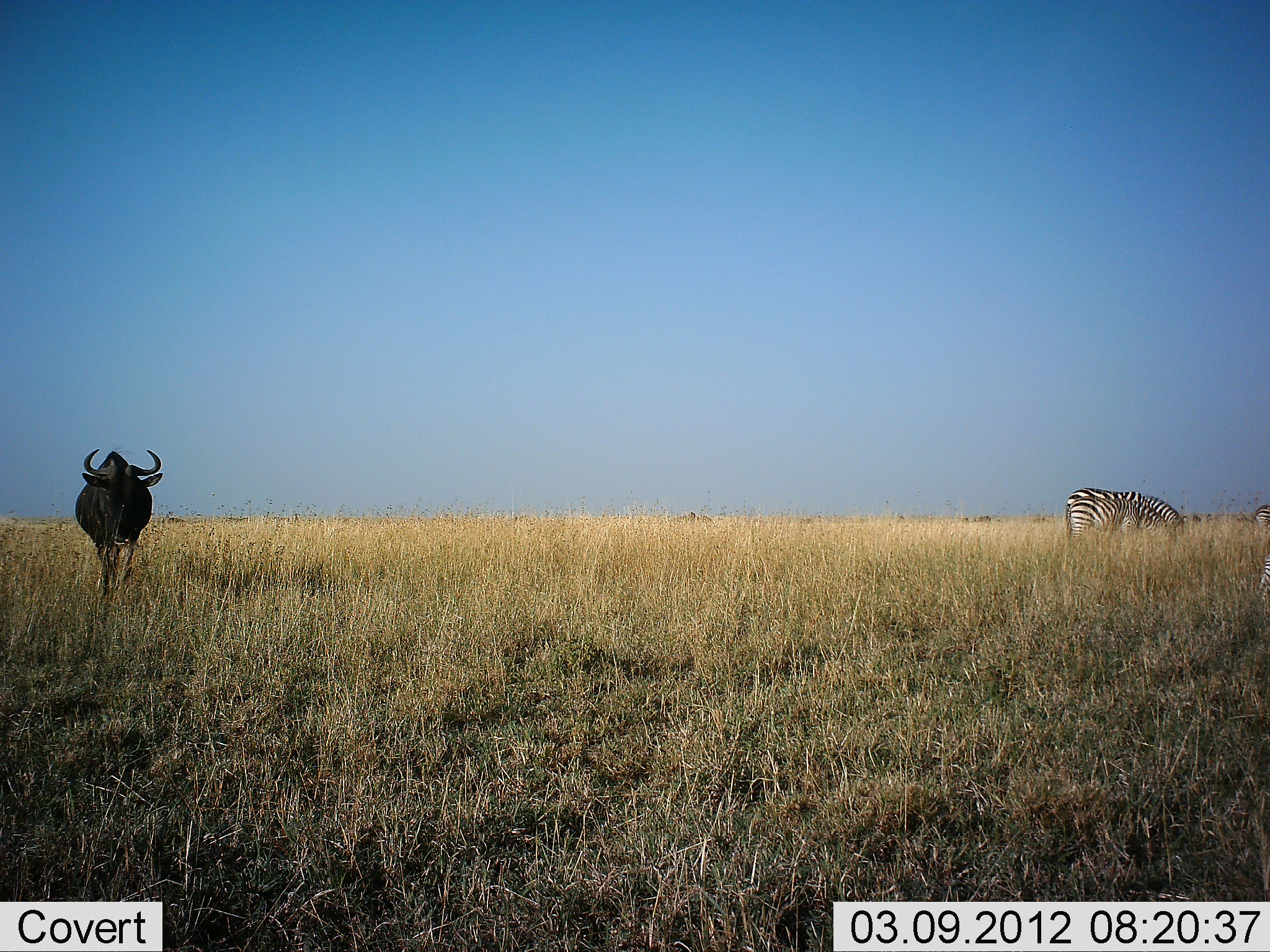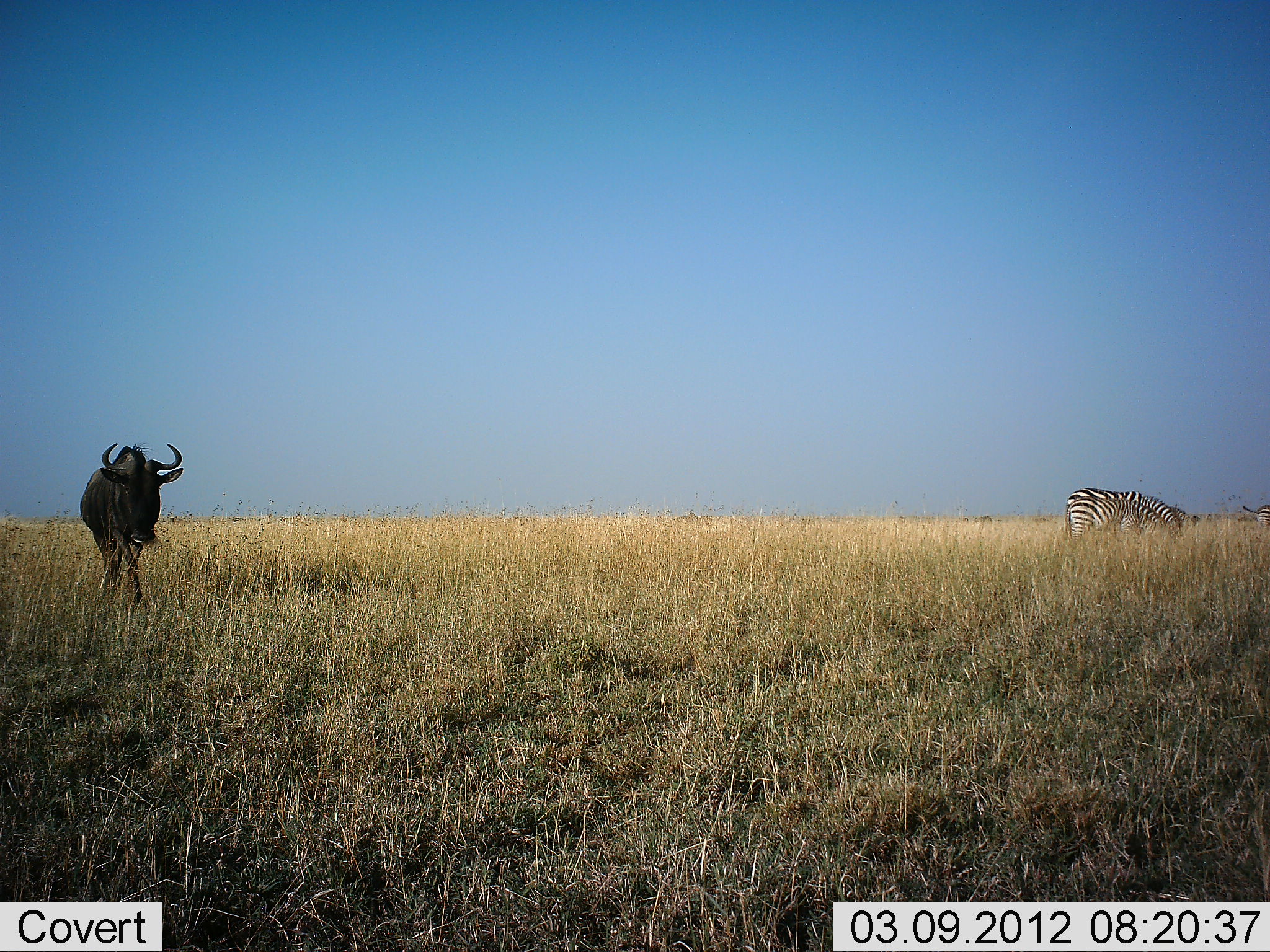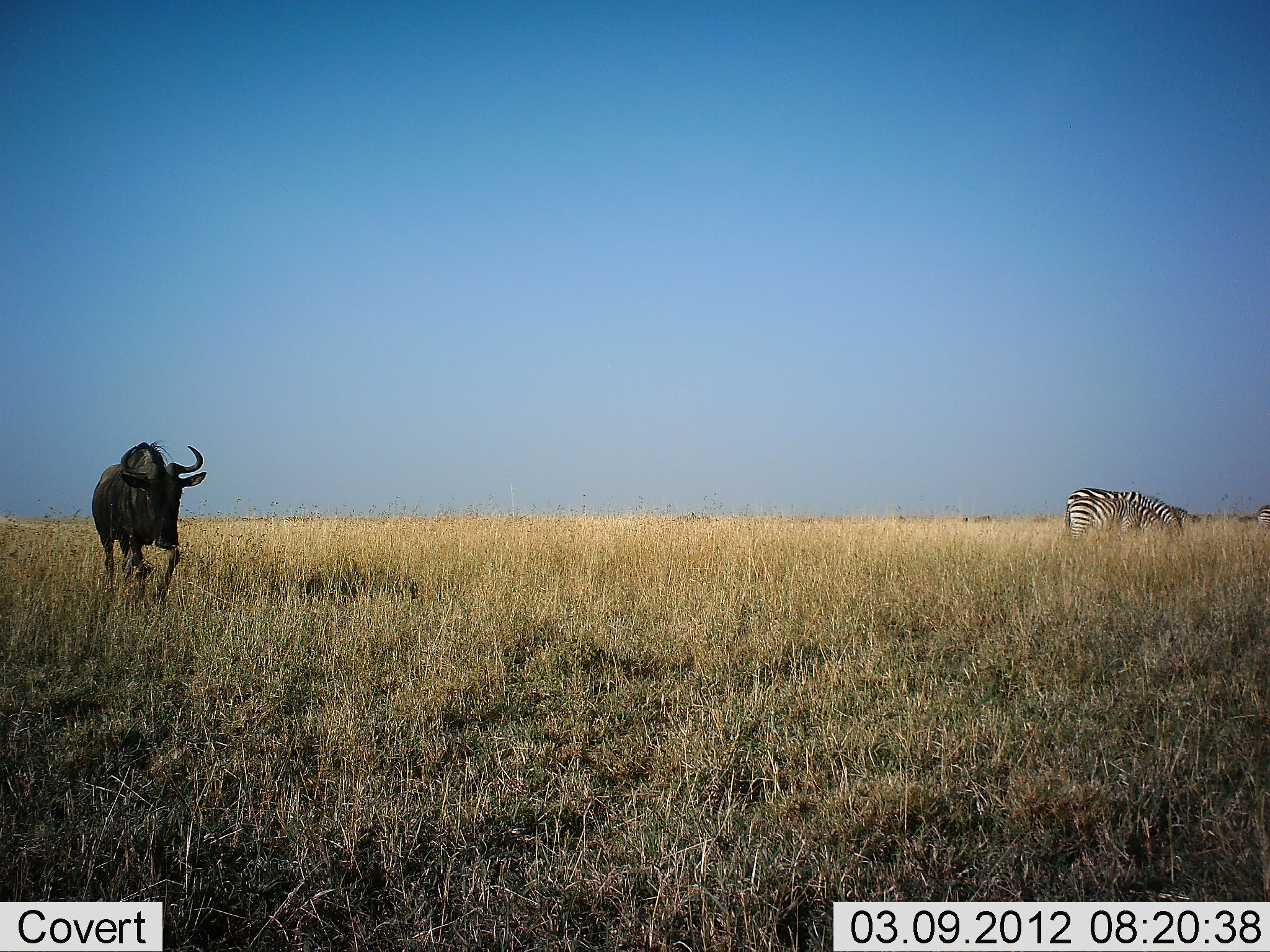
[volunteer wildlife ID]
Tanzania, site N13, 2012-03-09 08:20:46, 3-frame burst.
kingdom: Animalia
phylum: Chordata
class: Mammalia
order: Artiodactyla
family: Bovidae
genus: Connochaetes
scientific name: Connochaetes taurinus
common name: blue wildebeest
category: wildebeest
Wildebeest (blue wildebeest) (Connochaetes taurinus), count 1. Behavior (volunteer vote fractions): standing 38%, resting 0%, moving 62%, interacting 0%. Young present (vote fraction): 0%. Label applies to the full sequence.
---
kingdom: Animalia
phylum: Chordata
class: Mammalia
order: Perissodactyla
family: Equidae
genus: Equus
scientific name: Equus quagga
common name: plains zebra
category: zebra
Zebra (plains zebra) (Equus quagga), count 2. Behavior (volunteer vote fractions): standing 35%, resting 0%, moving 0%, interacting 0%. Young present (vote fraction): 22%. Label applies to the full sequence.